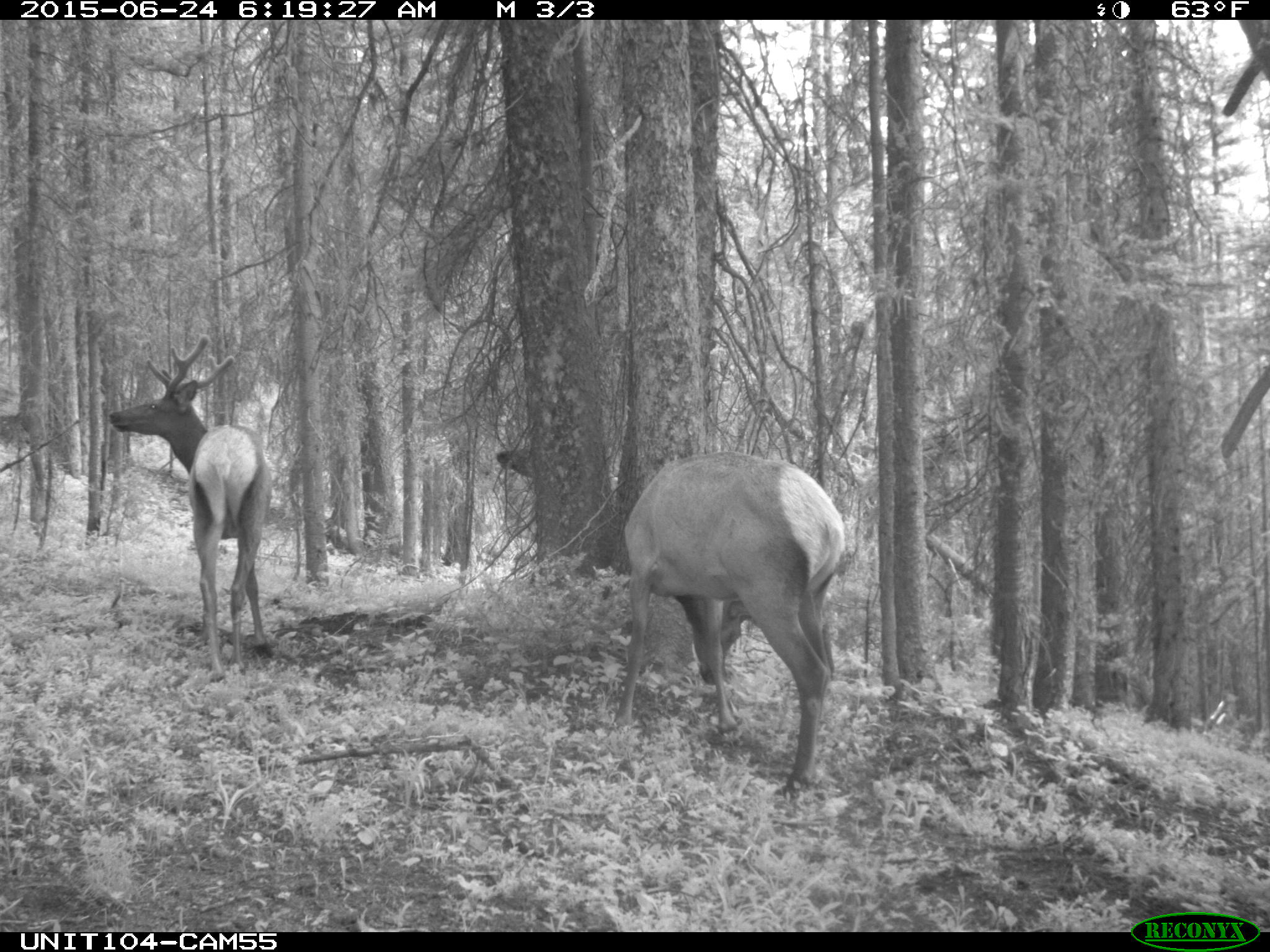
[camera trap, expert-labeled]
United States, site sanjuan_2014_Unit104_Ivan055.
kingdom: Animalia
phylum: Chordata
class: Mammalia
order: Artiodactyla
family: Cervidae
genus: Cervus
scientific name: Cervus elaphus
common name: red deer